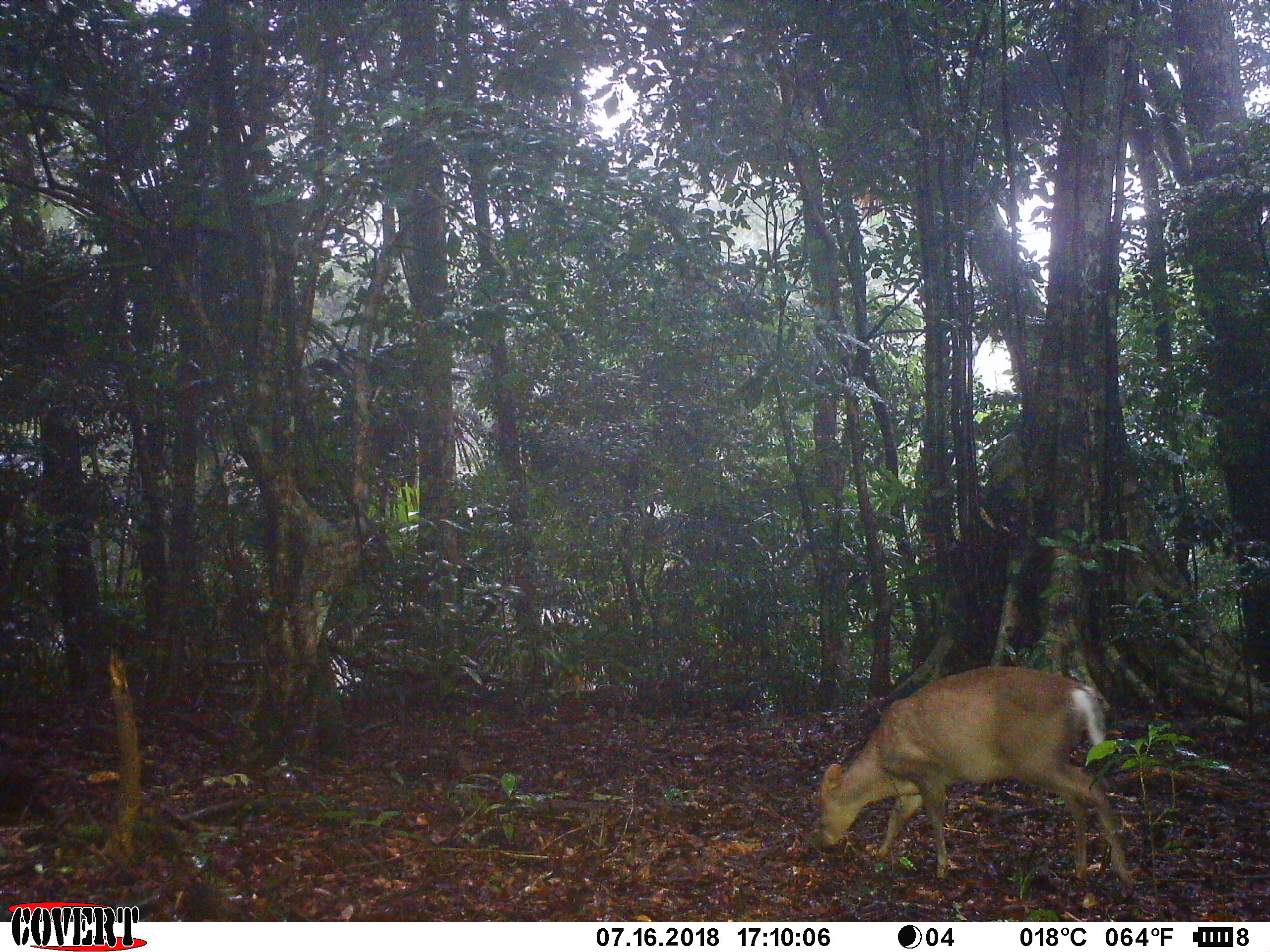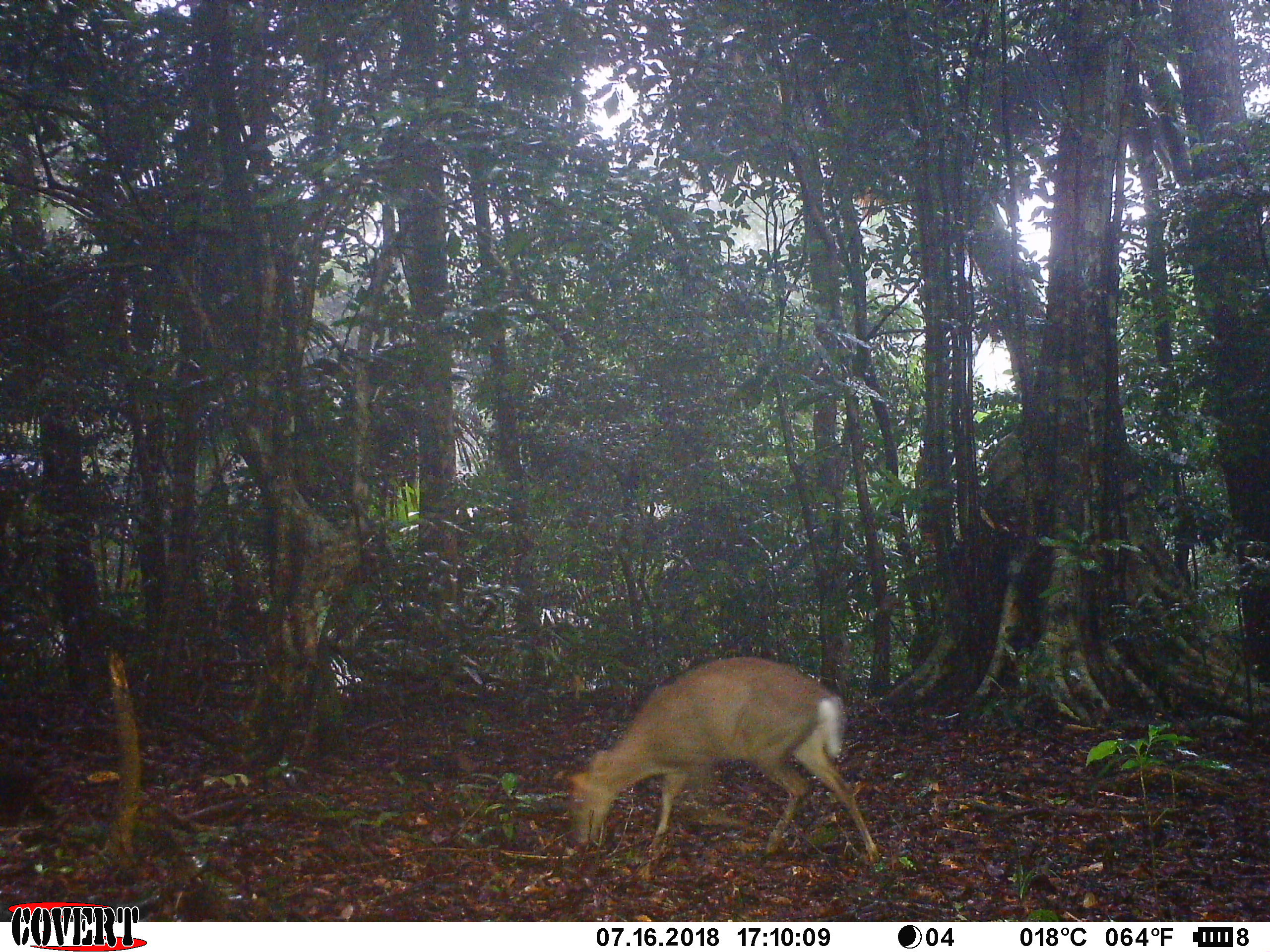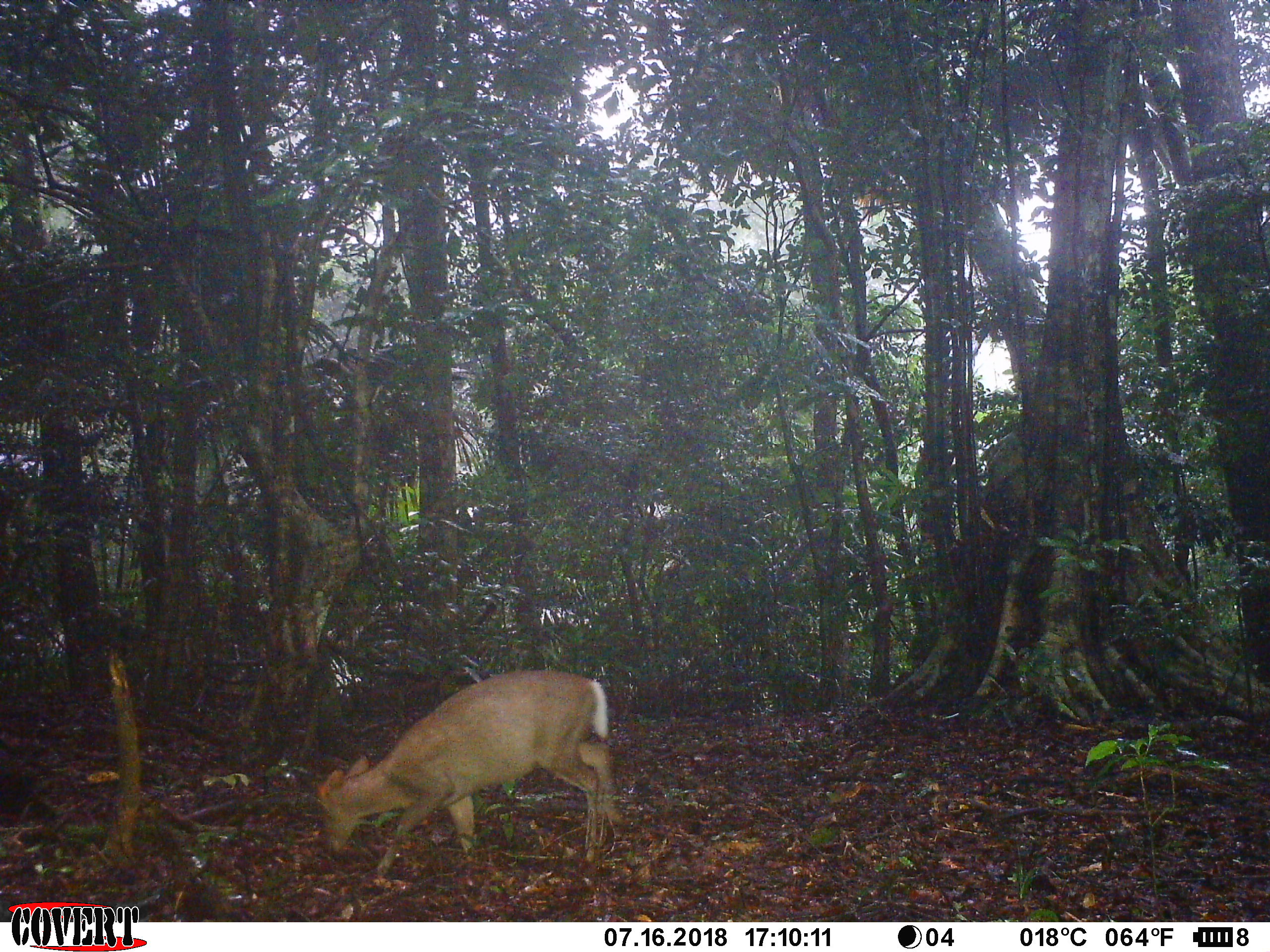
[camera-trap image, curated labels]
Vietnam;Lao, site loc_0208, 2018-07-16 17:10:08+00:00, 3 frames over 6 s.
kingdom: Animalia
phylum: Chordata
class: Mammalia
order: Artiodactyla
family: Cervidae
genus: Muntiacus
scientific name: Muntiacus rooseveltorum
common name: roosevelt's muntjac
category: roosevelts muntjac group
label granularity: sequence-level